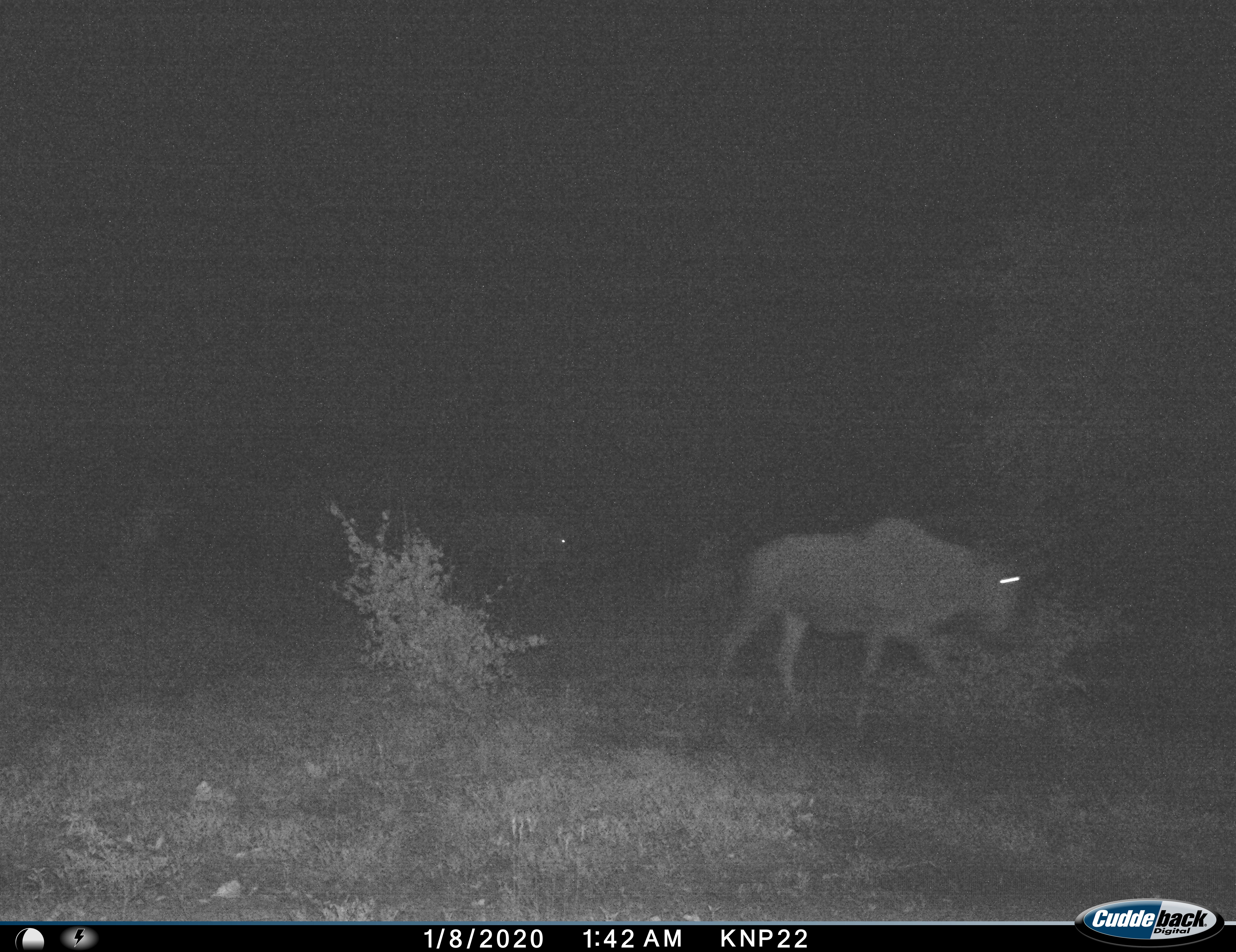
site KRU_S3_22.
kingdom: Animalia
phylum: Chordata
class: Mammalia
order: Artiodactyla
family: Bovidae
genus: Connochaetes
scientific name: Connochaetes taurinus taurinus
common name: blue wildebeest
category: wildebeestblue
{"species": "wildebeestblue (blue wildebeest) (Connochaetes taurinus taurinus)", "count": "2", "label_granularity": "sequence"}